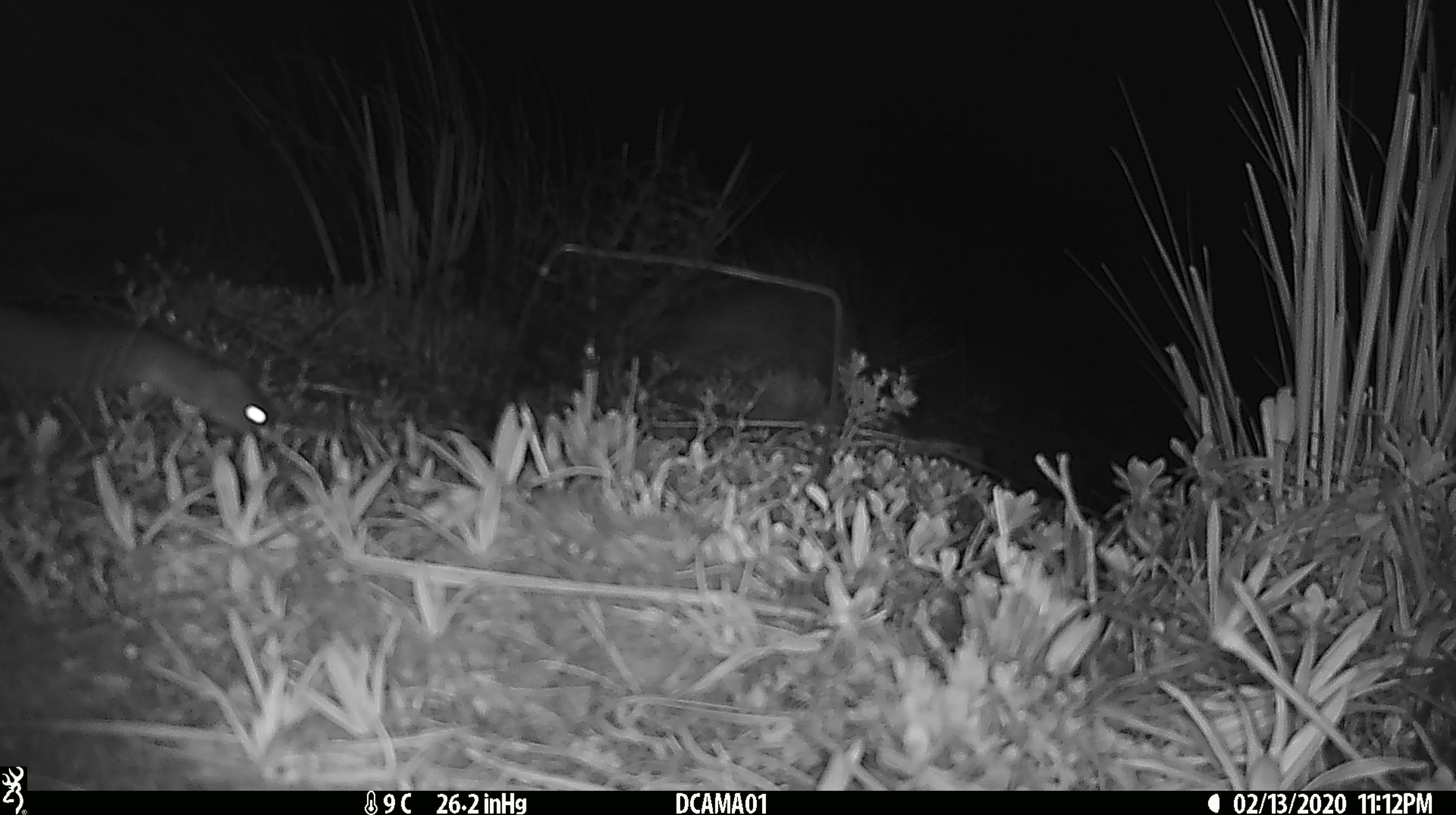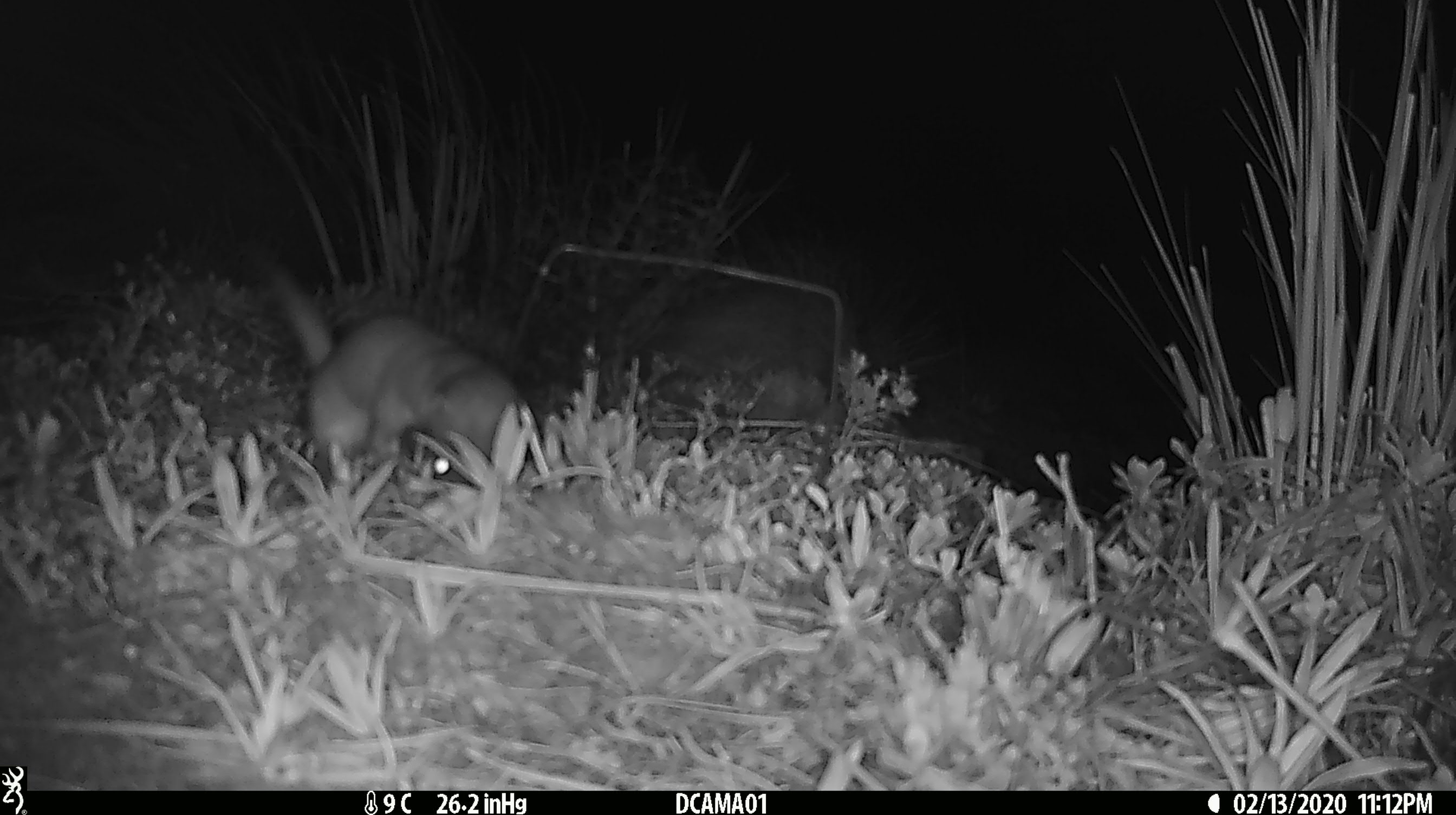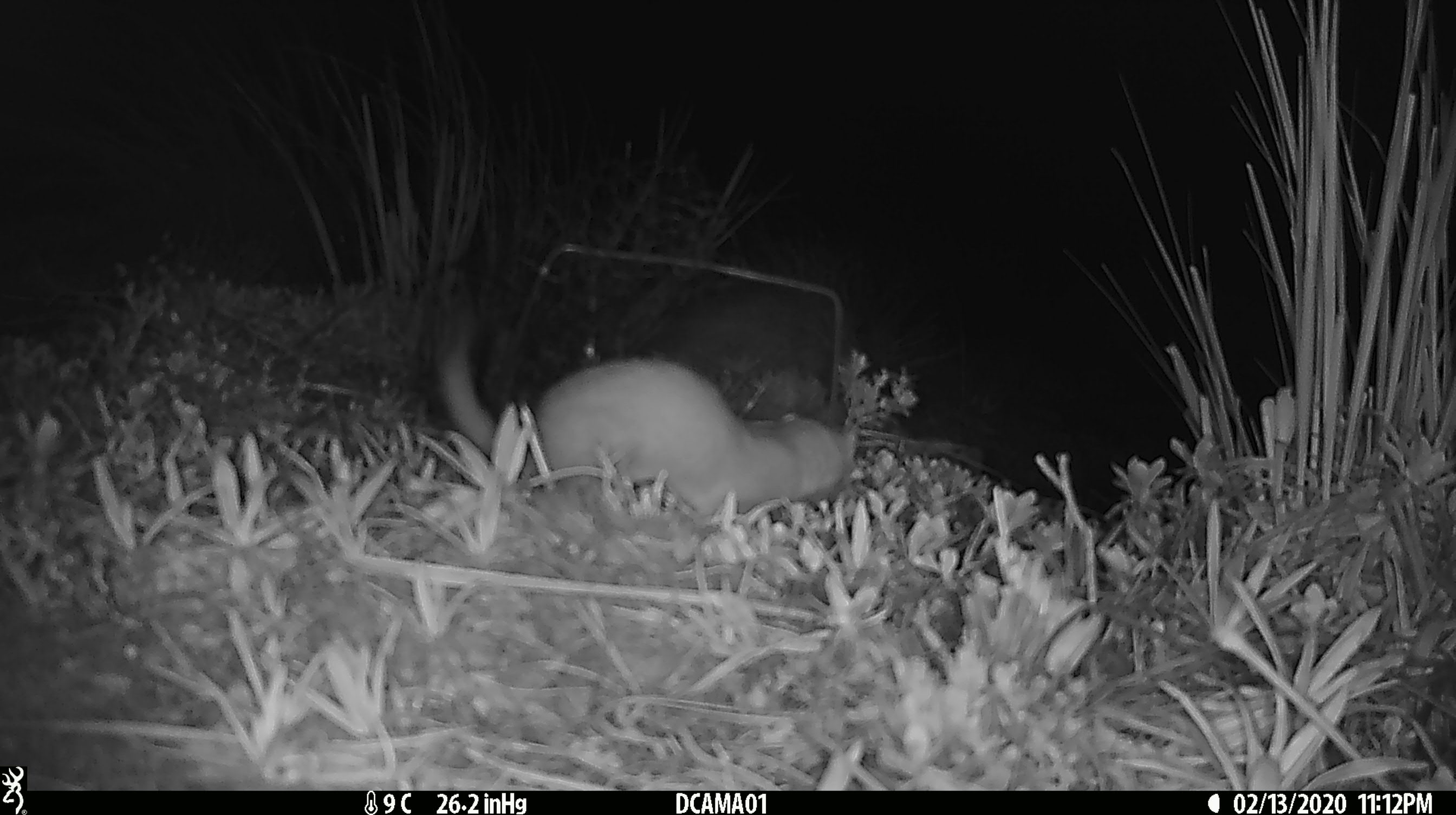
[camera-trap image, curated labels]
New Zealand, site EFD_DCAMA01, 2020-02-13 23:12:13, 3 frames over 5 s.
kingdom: Animalia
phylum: Chordata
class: Mammalia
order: Carnivora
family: Mustelidae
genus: Mustela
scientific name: Mustela erminea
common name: stoat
Stoat (Mustela erminea).